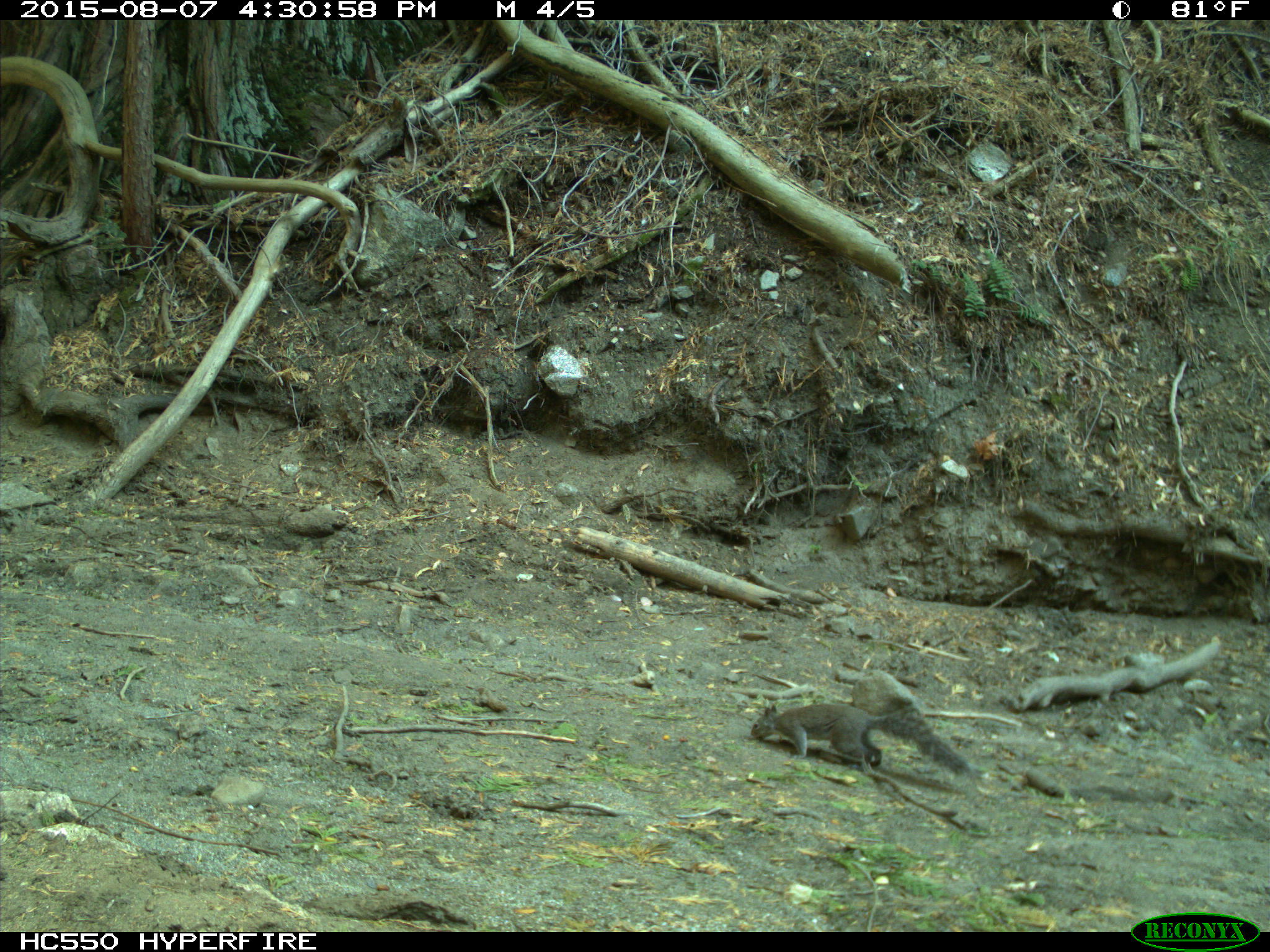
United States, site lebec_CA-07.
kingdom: Animalia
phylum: Chordata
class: Mammalia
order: Rodentia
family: Sciuridae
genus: Sciurus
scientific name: Sciurus carolinensis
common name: eastern gray squirrel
Sciurus carolinensis (eastern gray squirrel).